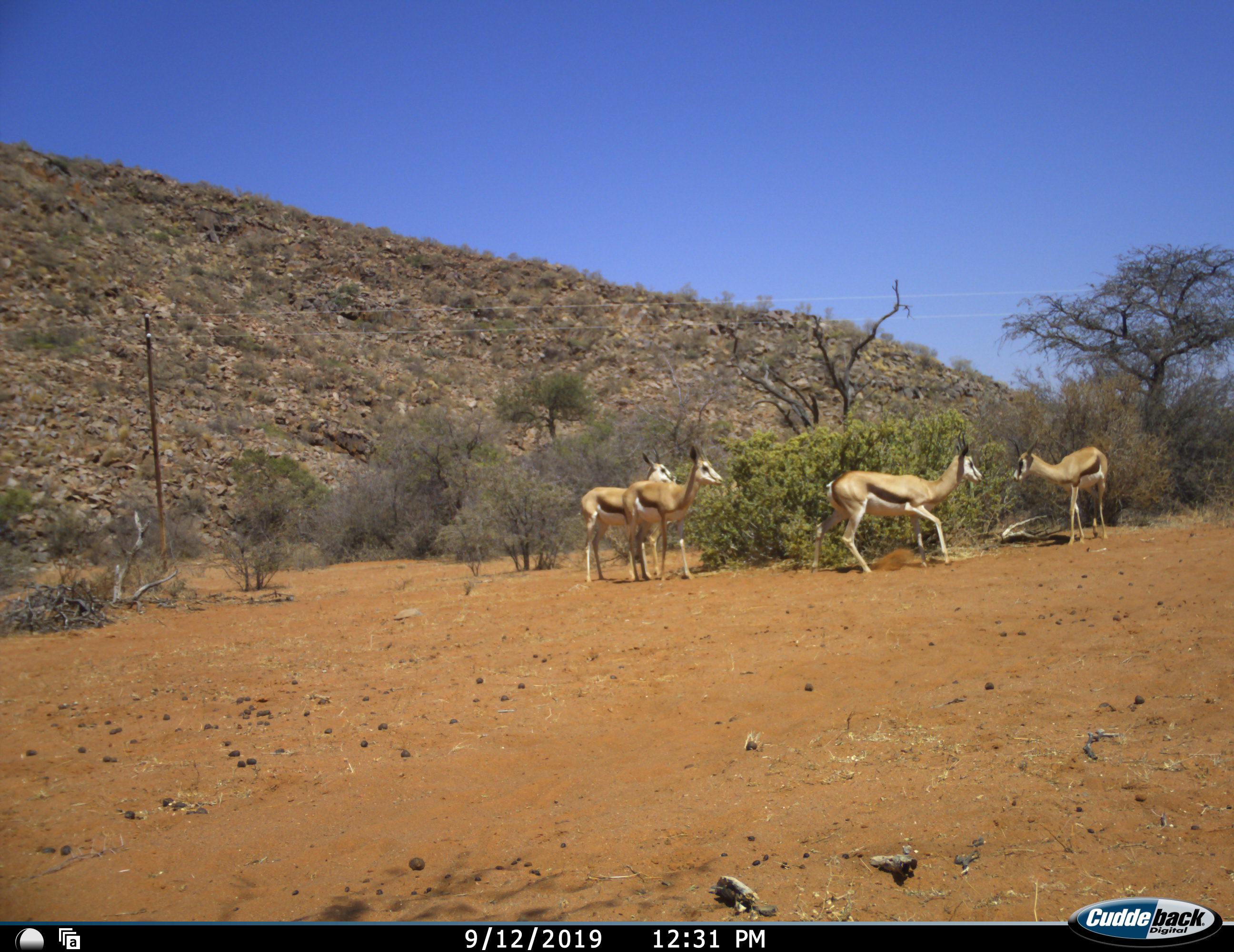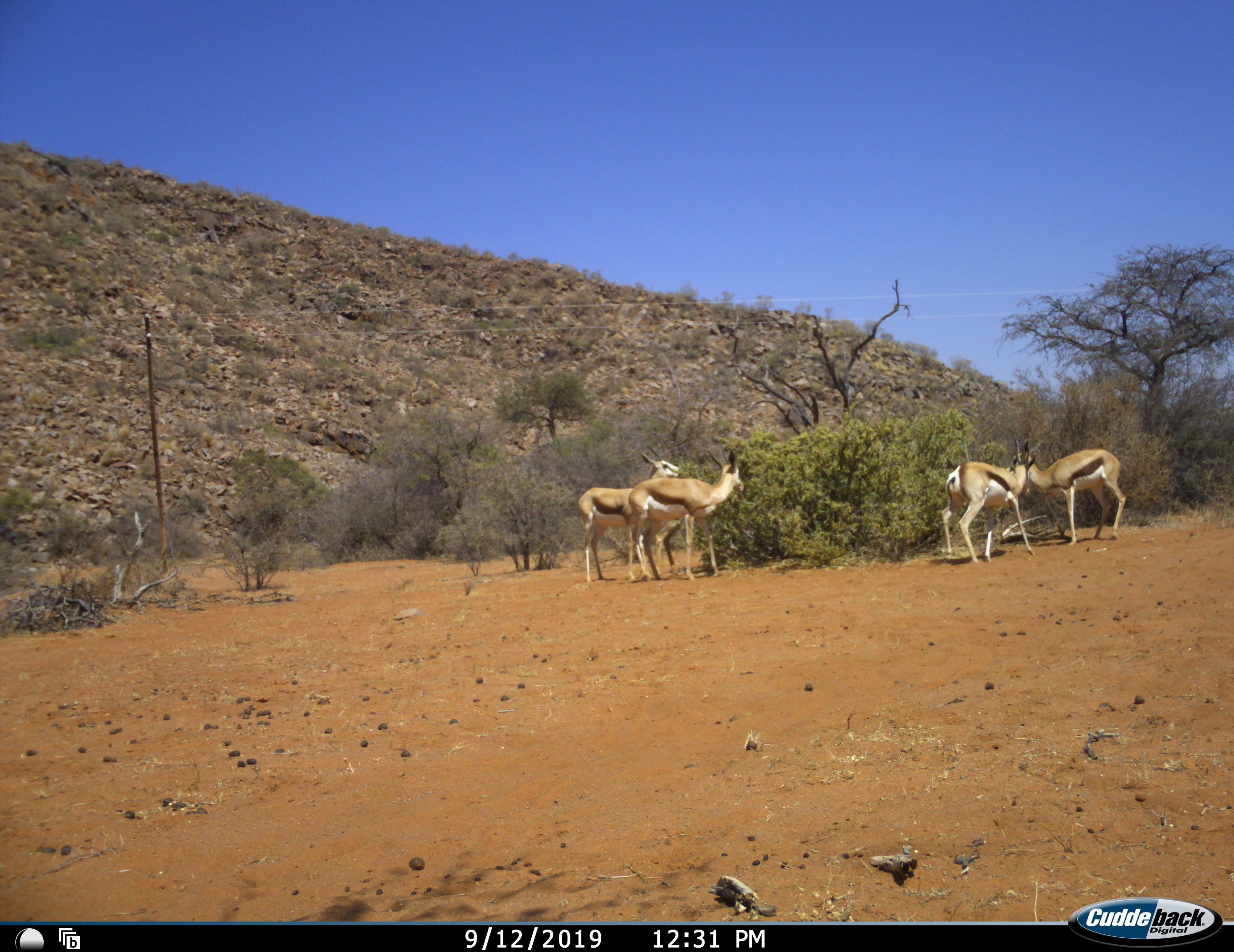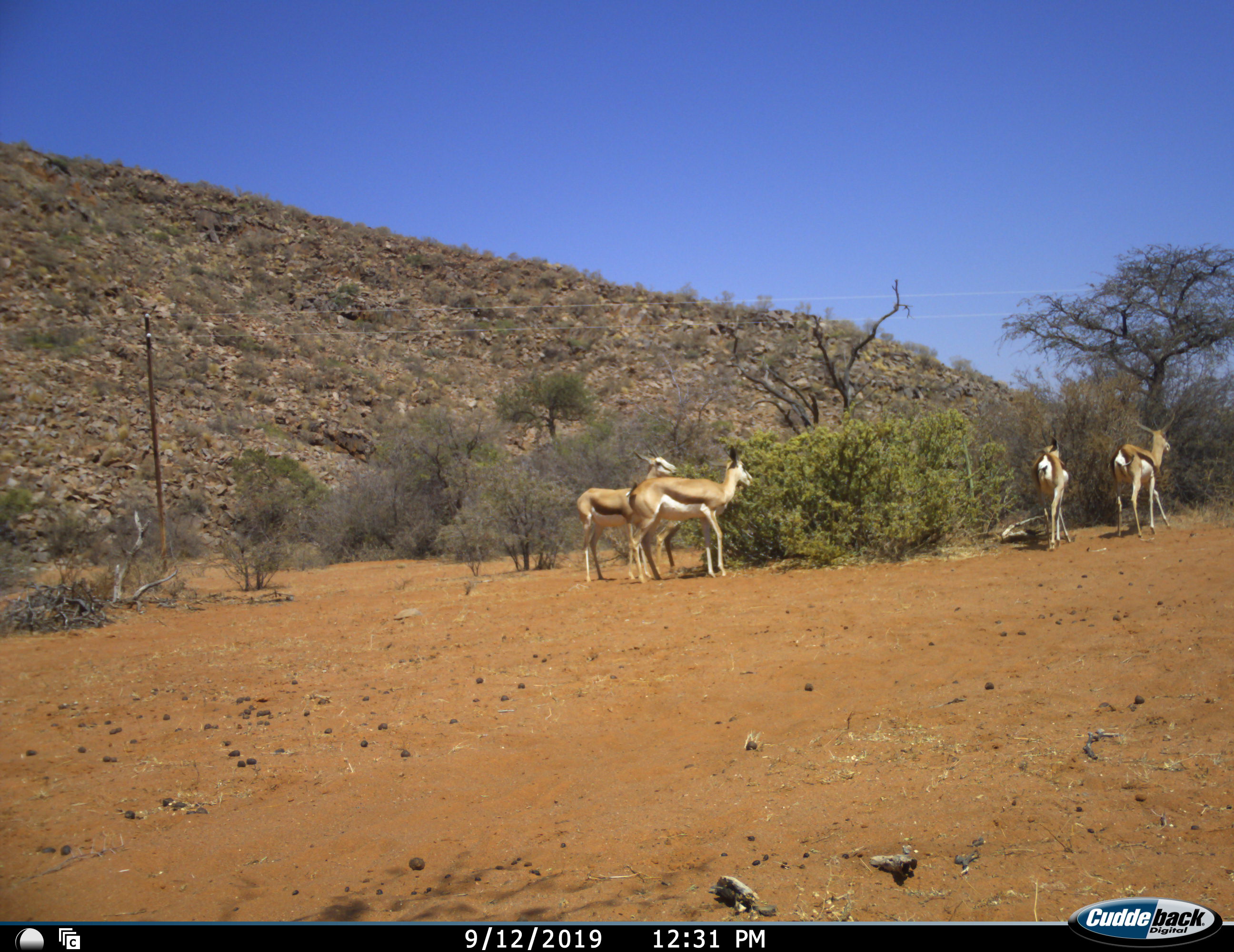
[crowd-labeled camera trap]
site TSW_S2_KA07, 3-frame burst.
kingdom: Animalia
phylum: Chordata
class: Mammalia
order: Artiodactyla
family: Bovidae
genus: Antidorcas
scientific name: Antidorcas marsupialis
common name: springbok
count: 4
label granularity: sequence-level